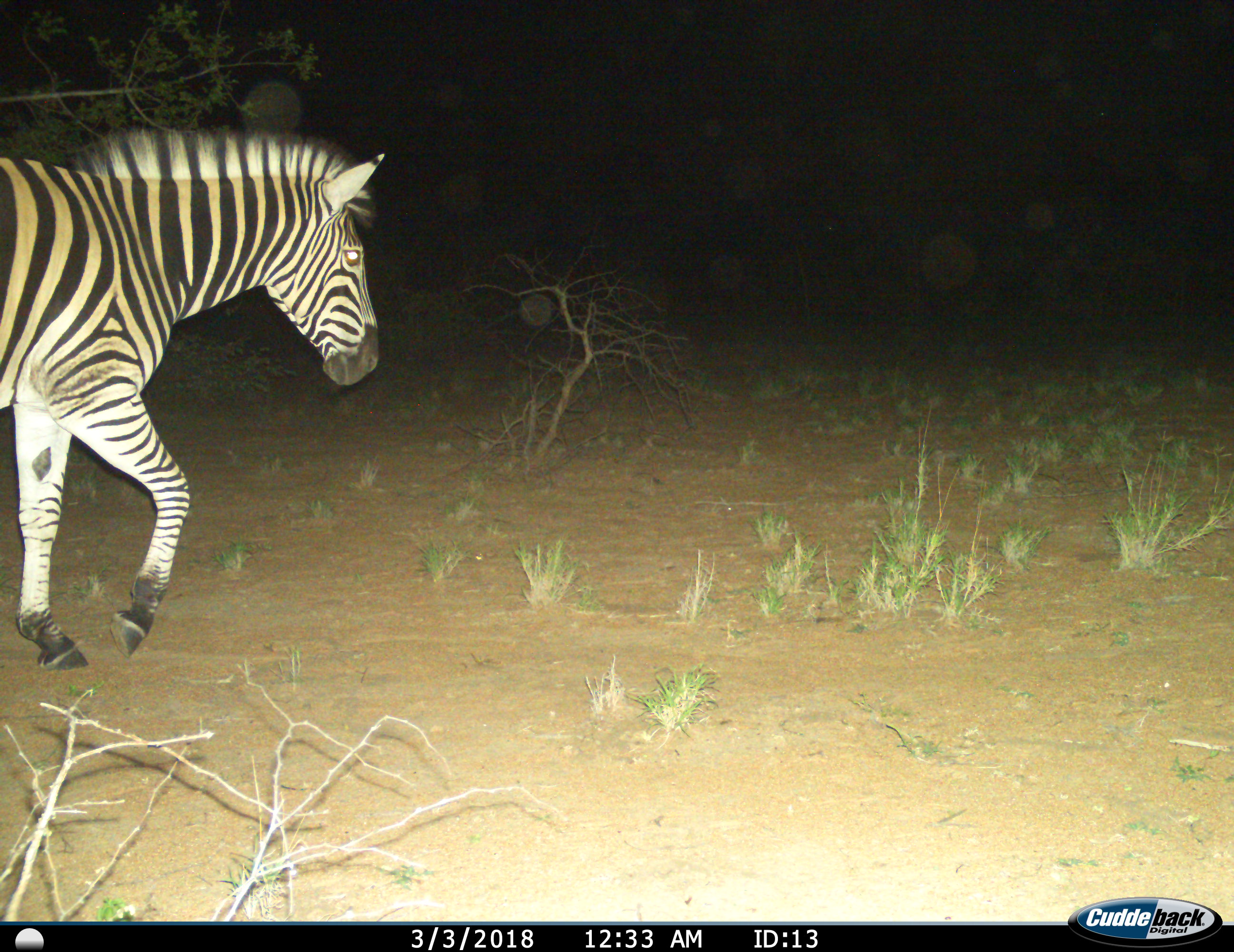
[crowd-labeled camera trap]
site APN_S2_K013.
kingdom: Animalia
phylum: Chordata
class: Mammalia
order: Perissodactyla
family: Equidae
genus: Equus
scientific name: Equus quagga burchellii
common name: burchell's zebra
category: zebraburchells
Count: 1.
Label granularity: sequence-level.